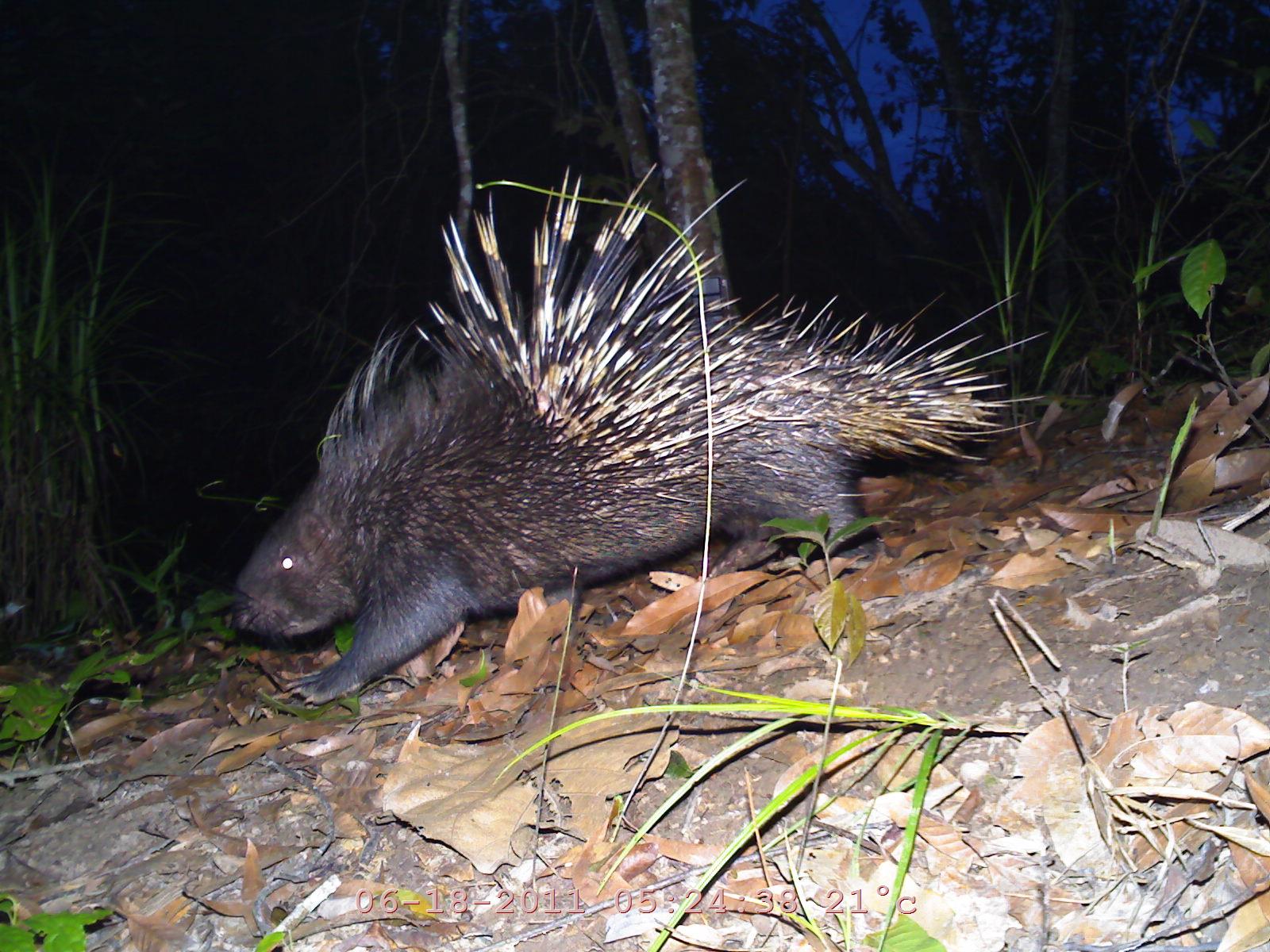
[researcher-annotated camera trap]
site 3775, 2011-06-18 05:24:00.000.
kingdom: Animalia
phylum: Chordata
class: Mammalia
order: Rodentia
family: Hystricidae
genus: Hystrix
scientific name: Hystrix brachyura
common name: east asian porcupine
Hystrix brachyura (east asian porcupine), count 1.